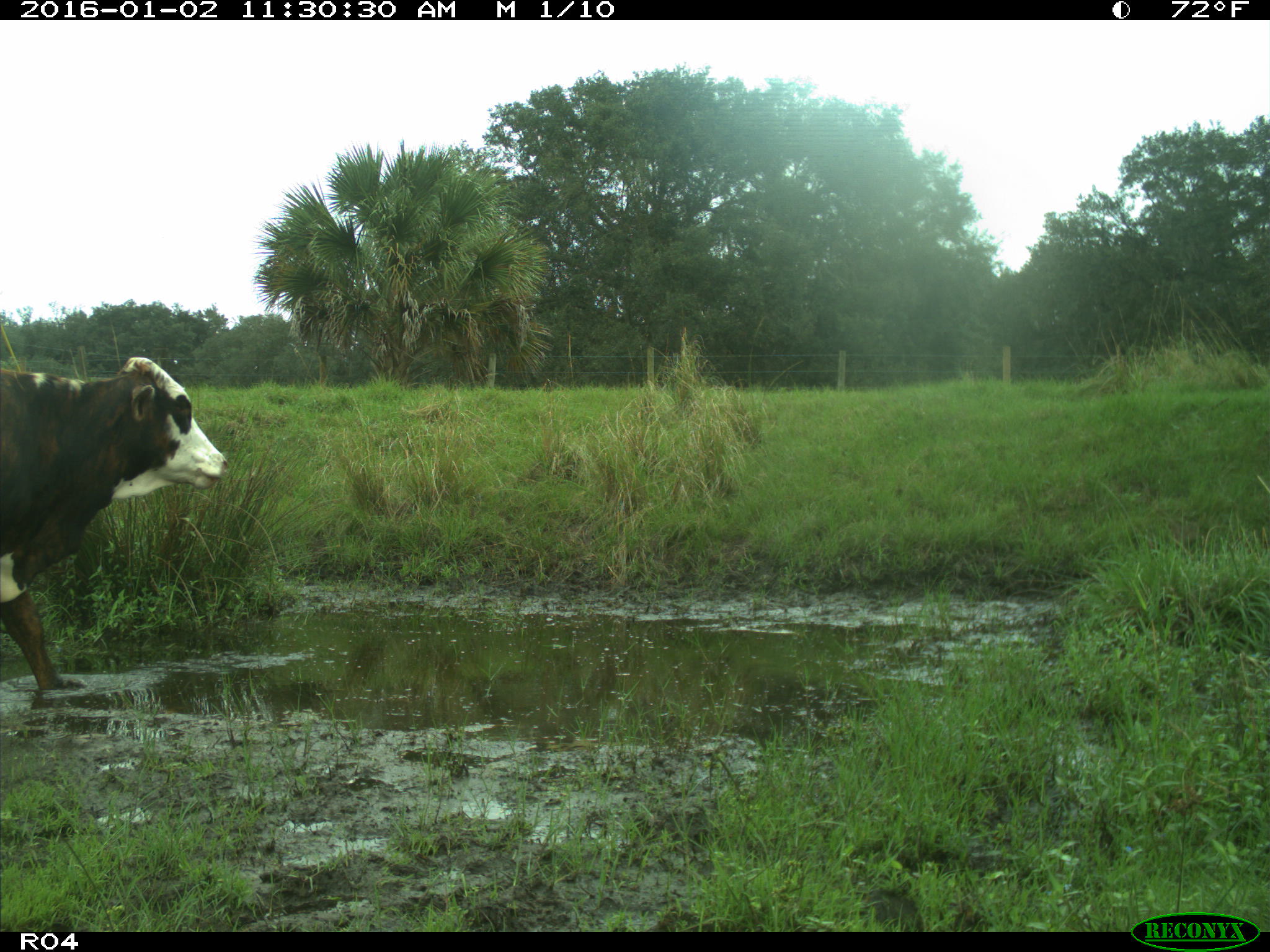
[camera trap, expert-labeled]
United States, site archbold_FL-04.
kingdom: Animalia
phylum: Chordata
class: Mammalia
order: Artiodactyla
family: Bovidae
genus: Bos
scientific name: Bos taurus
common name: domestic cow